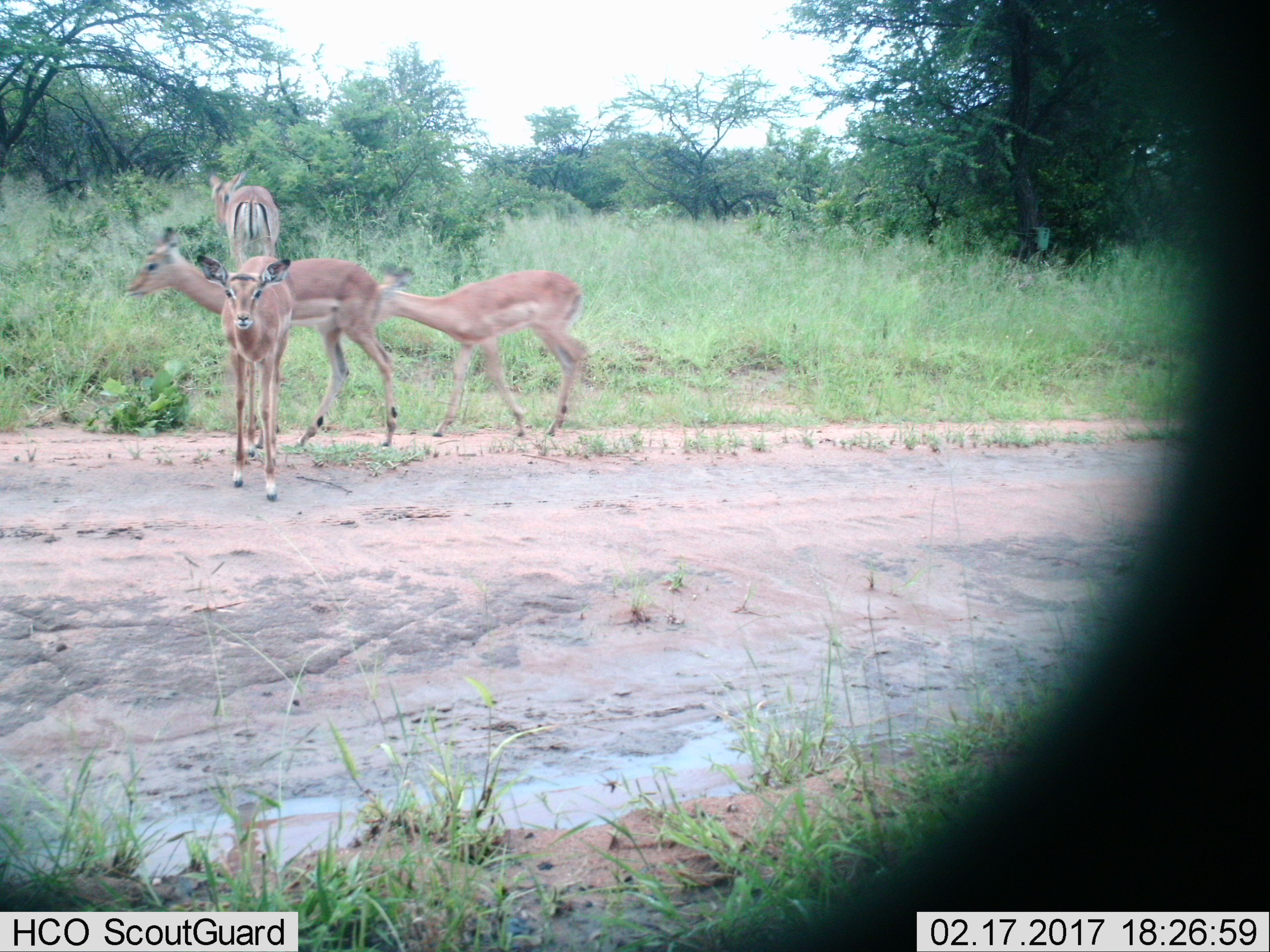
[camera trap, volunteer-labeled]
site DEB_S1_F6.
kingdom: Animalia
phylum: Chordata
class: Mammalia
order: Artiodactyla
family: Bovidae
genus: Aepyceros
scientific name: Aepyceros melampus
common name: impala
Impala (Aepyceros melampus), count 4. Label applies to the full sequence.